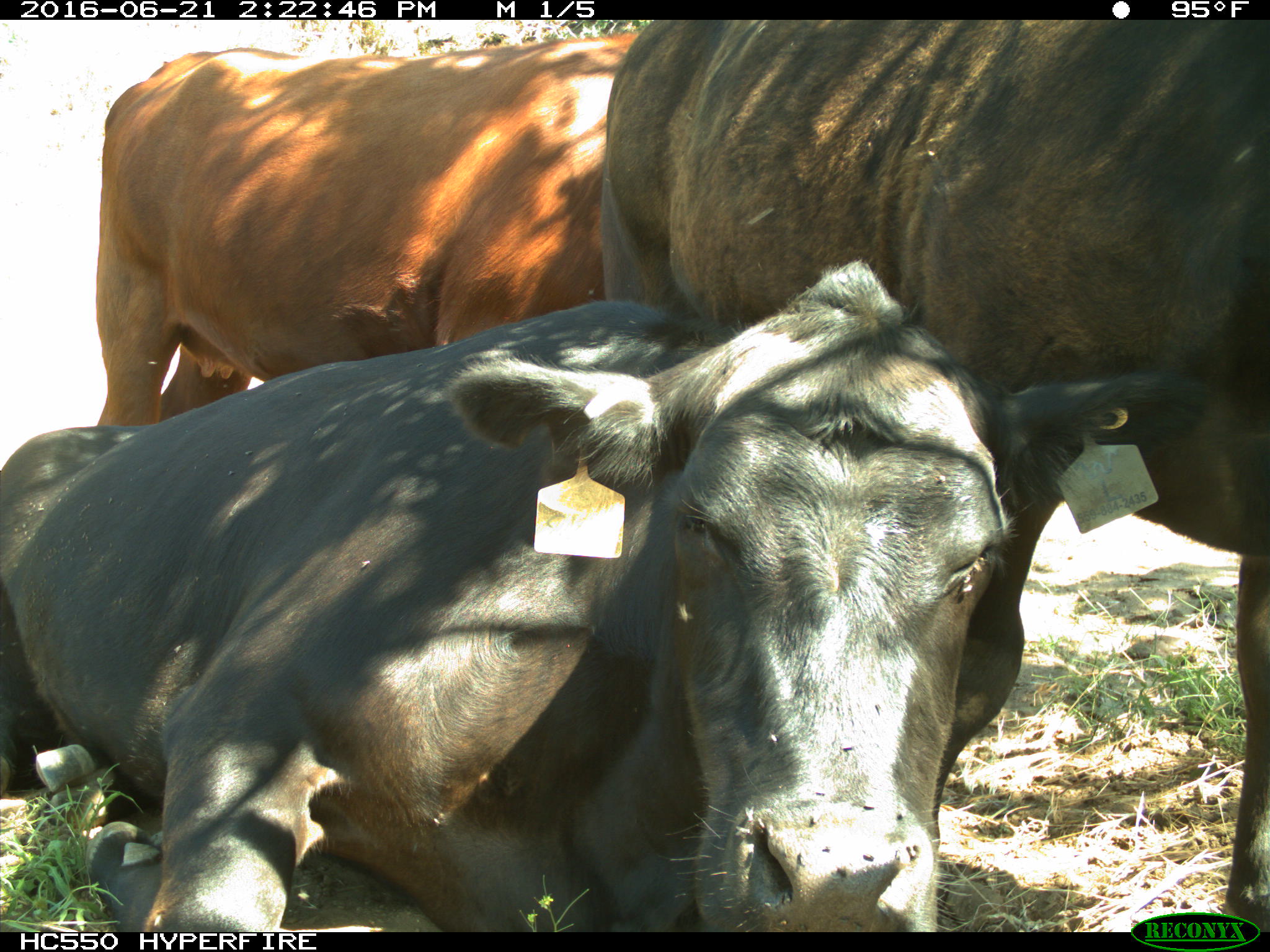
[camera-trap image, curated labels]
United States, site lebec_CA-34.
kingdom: Animalia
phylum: Chordata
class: Mammalia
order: Artiodactyla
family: Bovidae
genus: Bos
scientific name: Bos taurus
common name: domestic cow